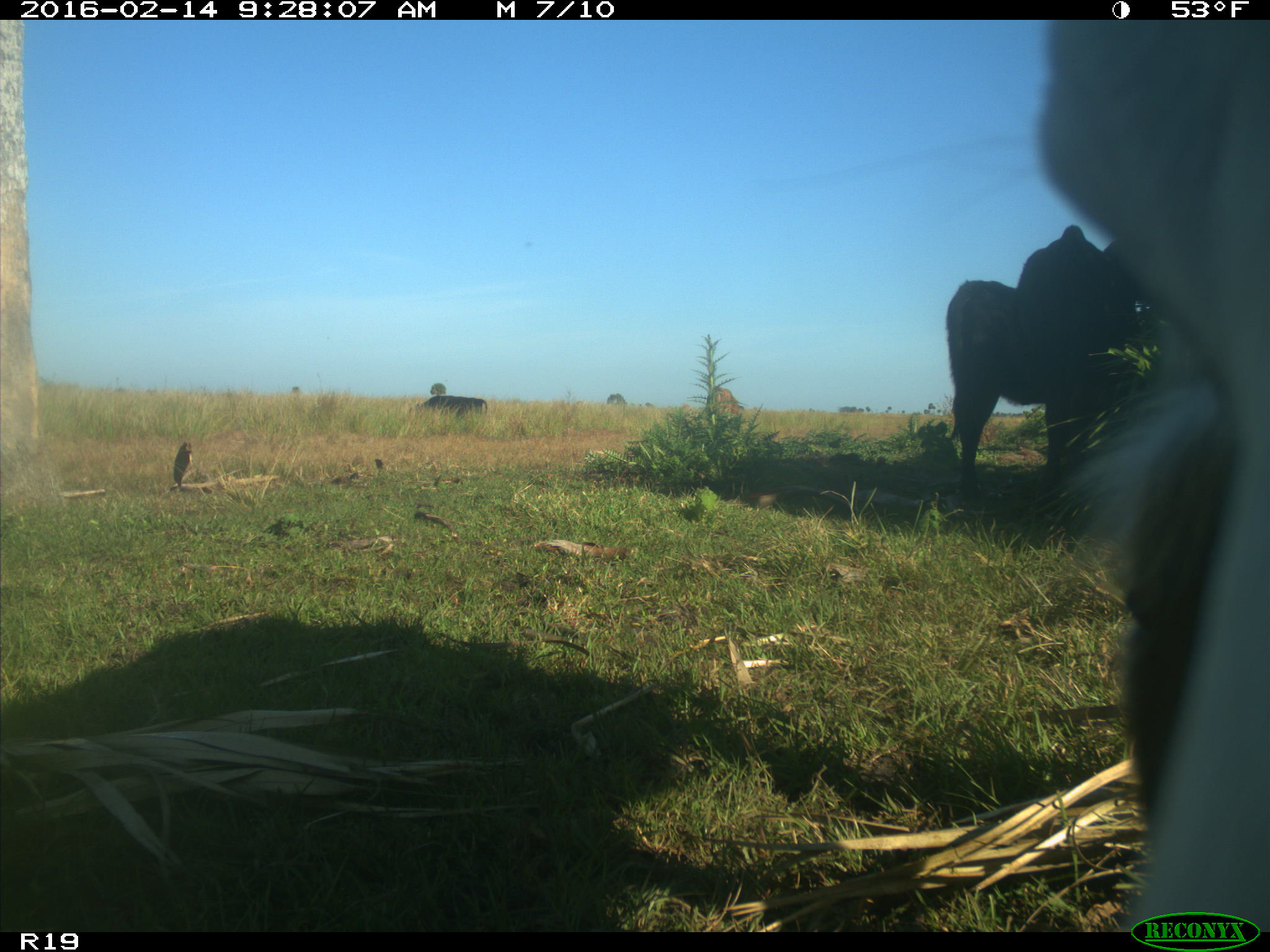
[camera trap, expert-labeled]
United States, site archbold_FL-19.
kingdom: Animalia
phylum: Chordata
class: Mammalia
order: Artiodactyla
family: Bovidae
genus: Bos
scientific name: Bos taurus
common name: domestic cow